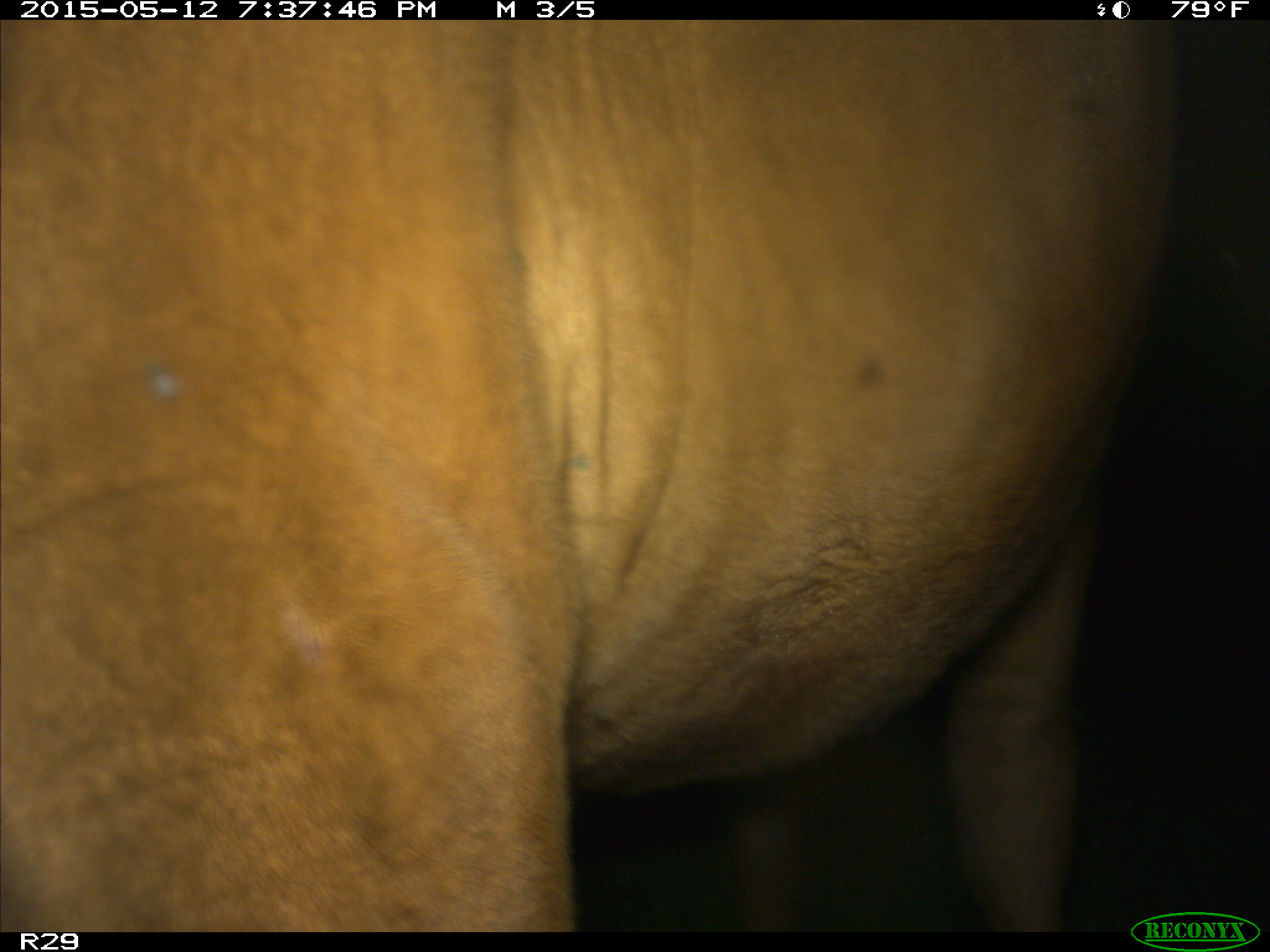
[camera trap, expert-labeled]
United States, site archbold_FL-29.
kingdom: Animalia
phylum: Chordata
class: Mammalia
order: Artiodactyla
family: Bovidae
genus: Bos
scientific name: Bos taurus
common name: domestic cow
Bos taurus (domestic cow).